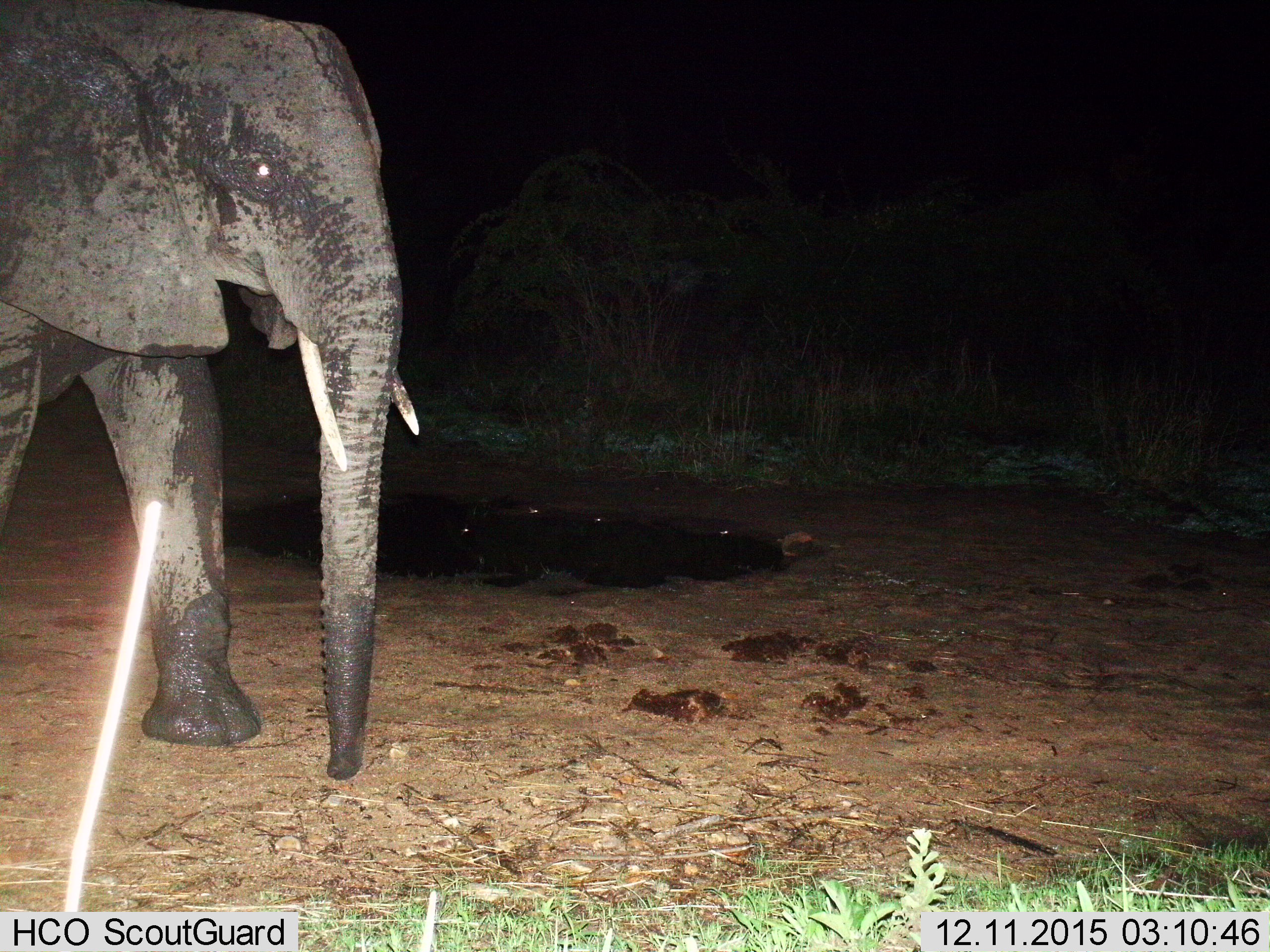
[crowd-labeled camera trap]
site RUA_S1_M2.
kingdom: Animalia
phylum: Chordata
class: Mammalia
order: Proboscidea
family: Elephantidae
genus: Loxodonta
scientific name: Loxodonta africana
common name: african bush elephant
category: elephant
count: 1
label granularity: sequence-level